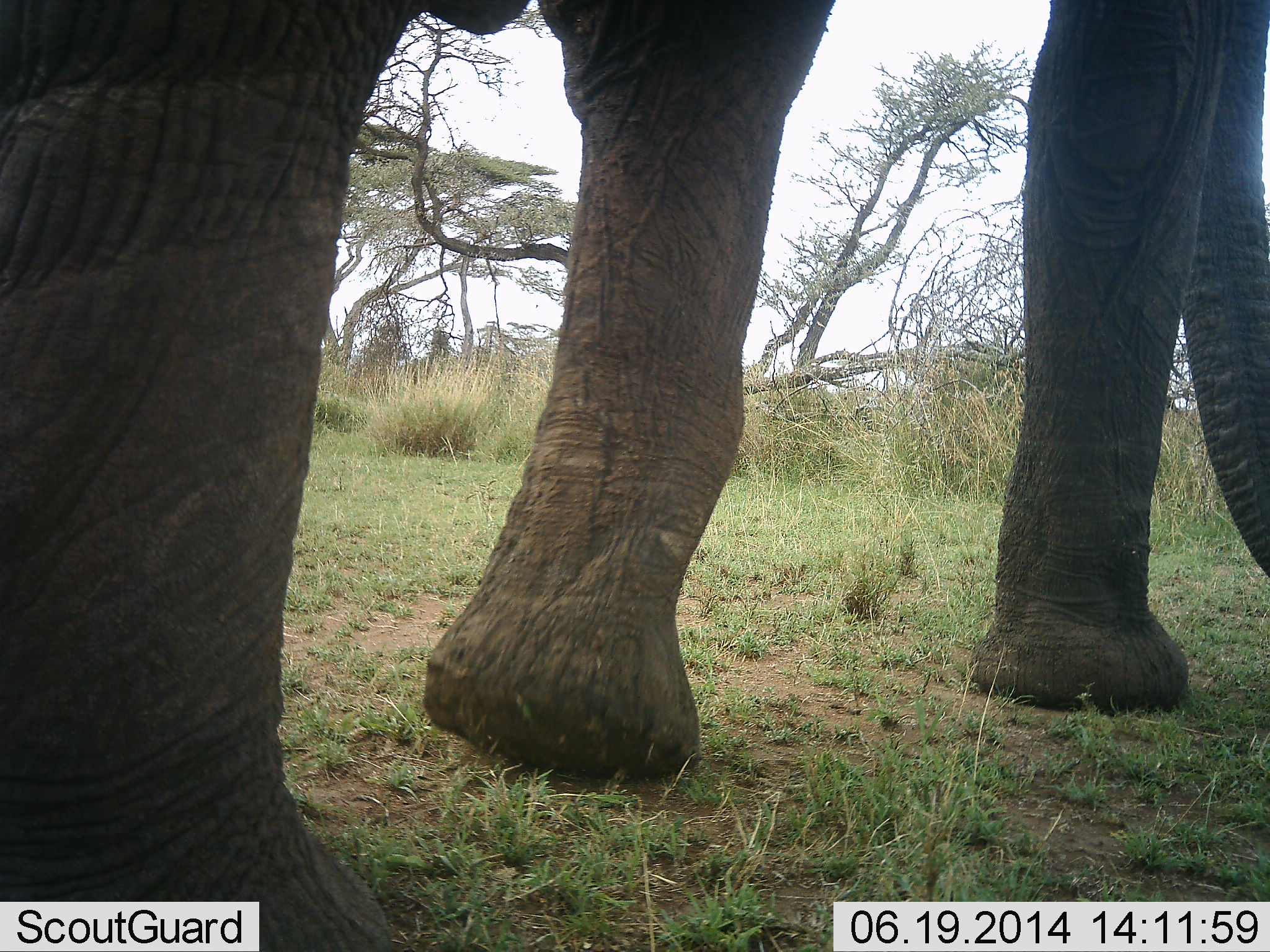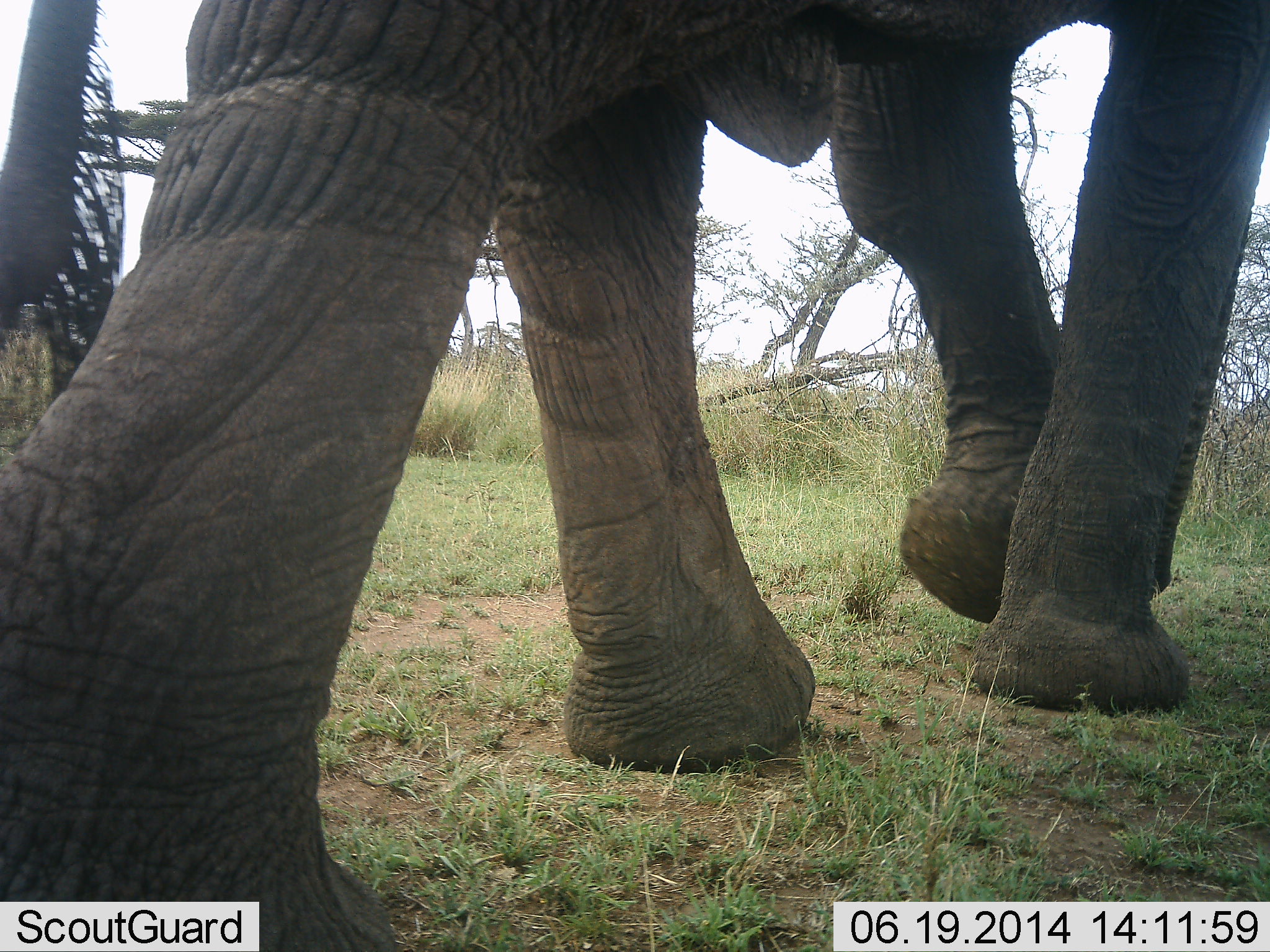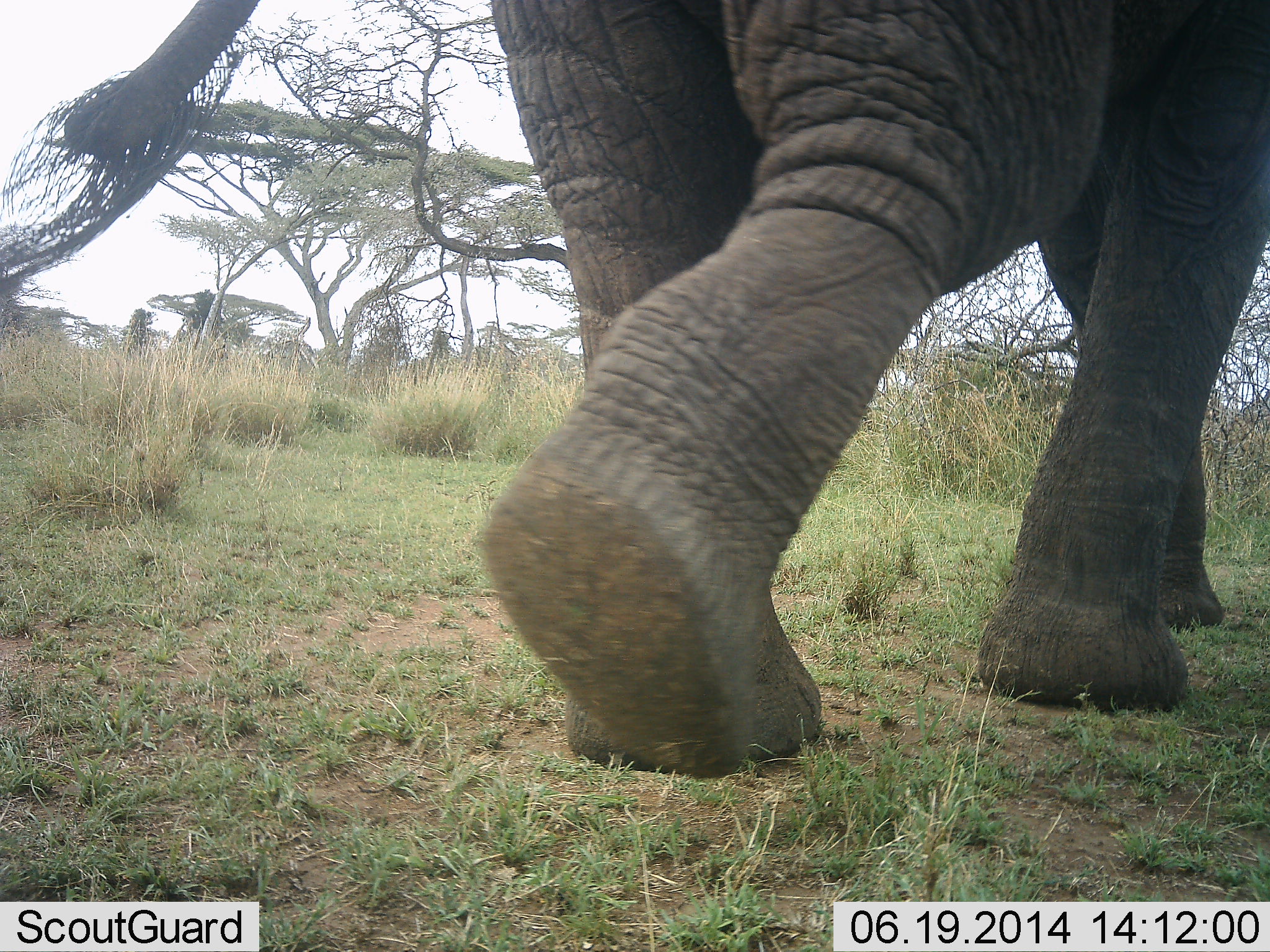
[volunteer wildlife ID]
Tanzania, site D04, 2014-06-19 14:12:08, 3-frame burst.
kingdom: Animalia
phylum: Chordata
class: Mammalia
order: Proboscidea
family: Elephantidae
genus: Loxodonta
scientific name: Loxodonta africana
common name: african bush elephant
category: elephant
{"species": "elephant (african bush elephant) (Loxodonta africana)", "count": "1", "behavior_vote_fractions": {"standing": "20%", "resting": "0%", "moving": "100%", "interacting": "0%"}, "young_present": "0%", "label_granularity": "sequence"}